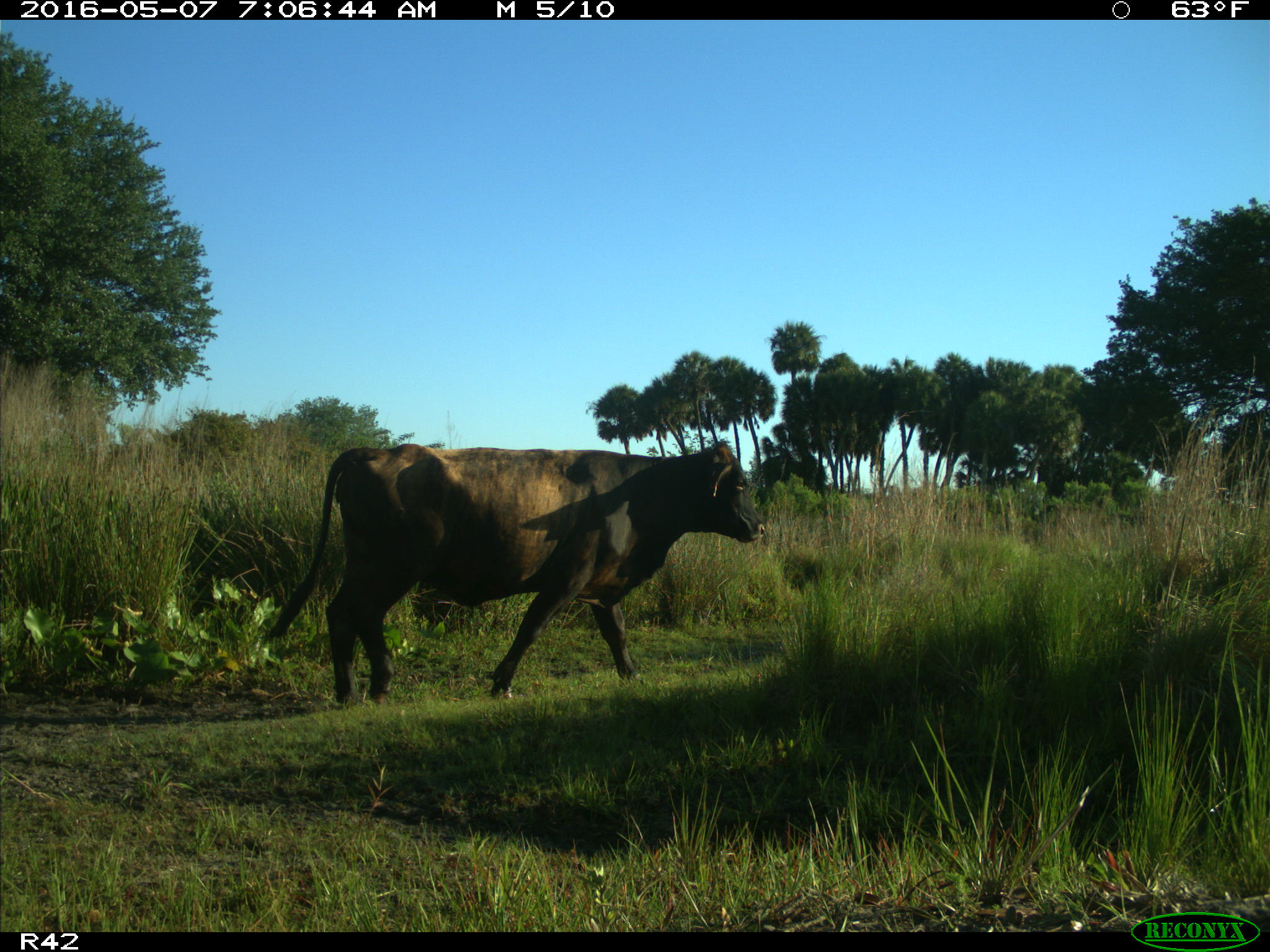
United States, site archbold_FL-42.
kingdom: Animalia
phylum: Chordata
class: Mammalia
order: Artiodactyla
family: Bovidae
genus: Bos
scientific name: Bos taurus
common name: domestic cow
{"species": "Bos taurus (domestic cow)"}